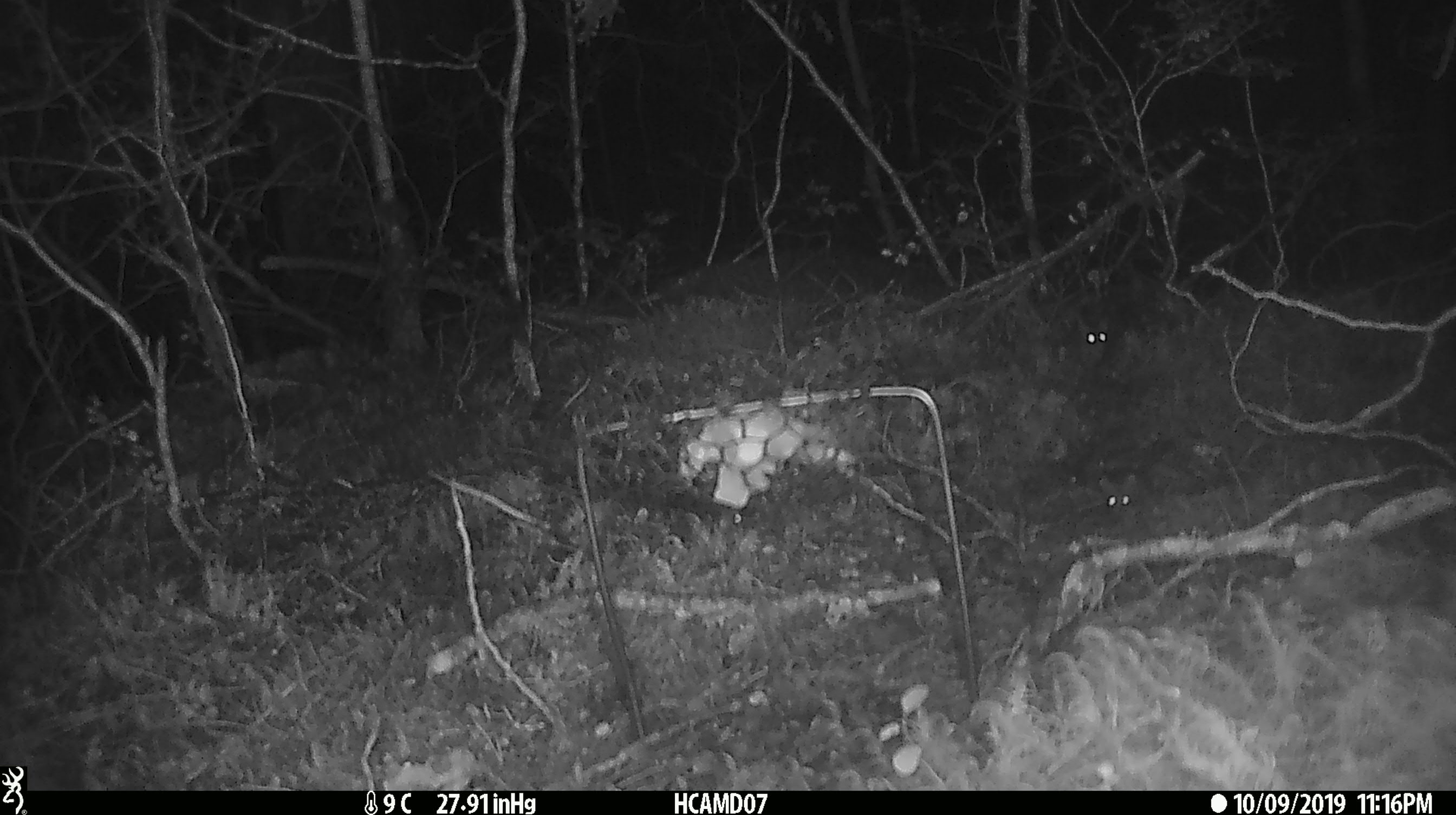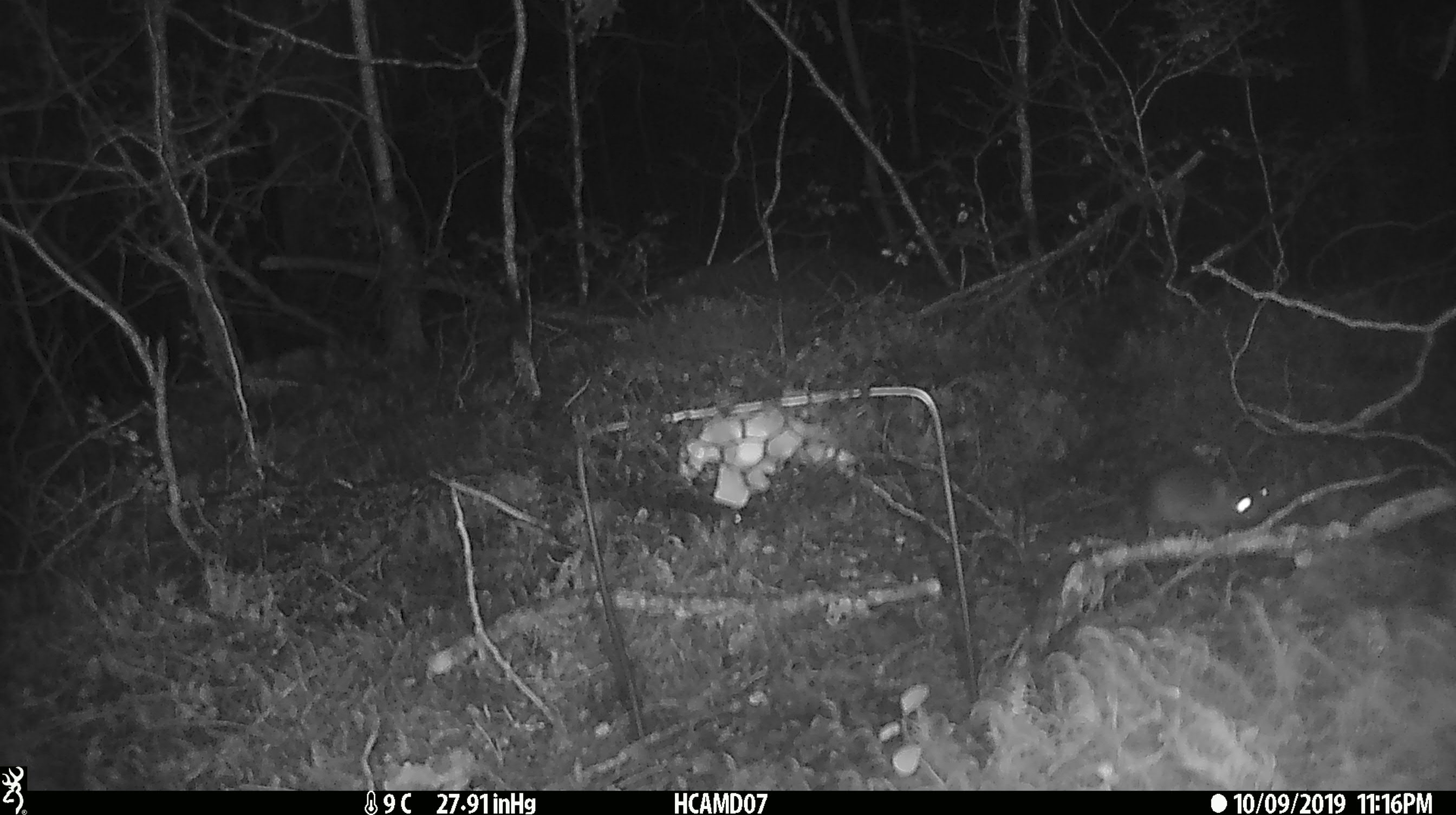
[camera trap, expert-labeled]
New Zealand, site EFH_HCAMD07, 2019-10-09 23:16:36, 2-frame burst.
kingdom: Animalia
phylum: Chordata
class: Mammalia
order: Rodentia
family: Muridae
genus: Mus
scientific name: Mus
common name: mouse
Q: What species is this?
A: Mouse (Mus).